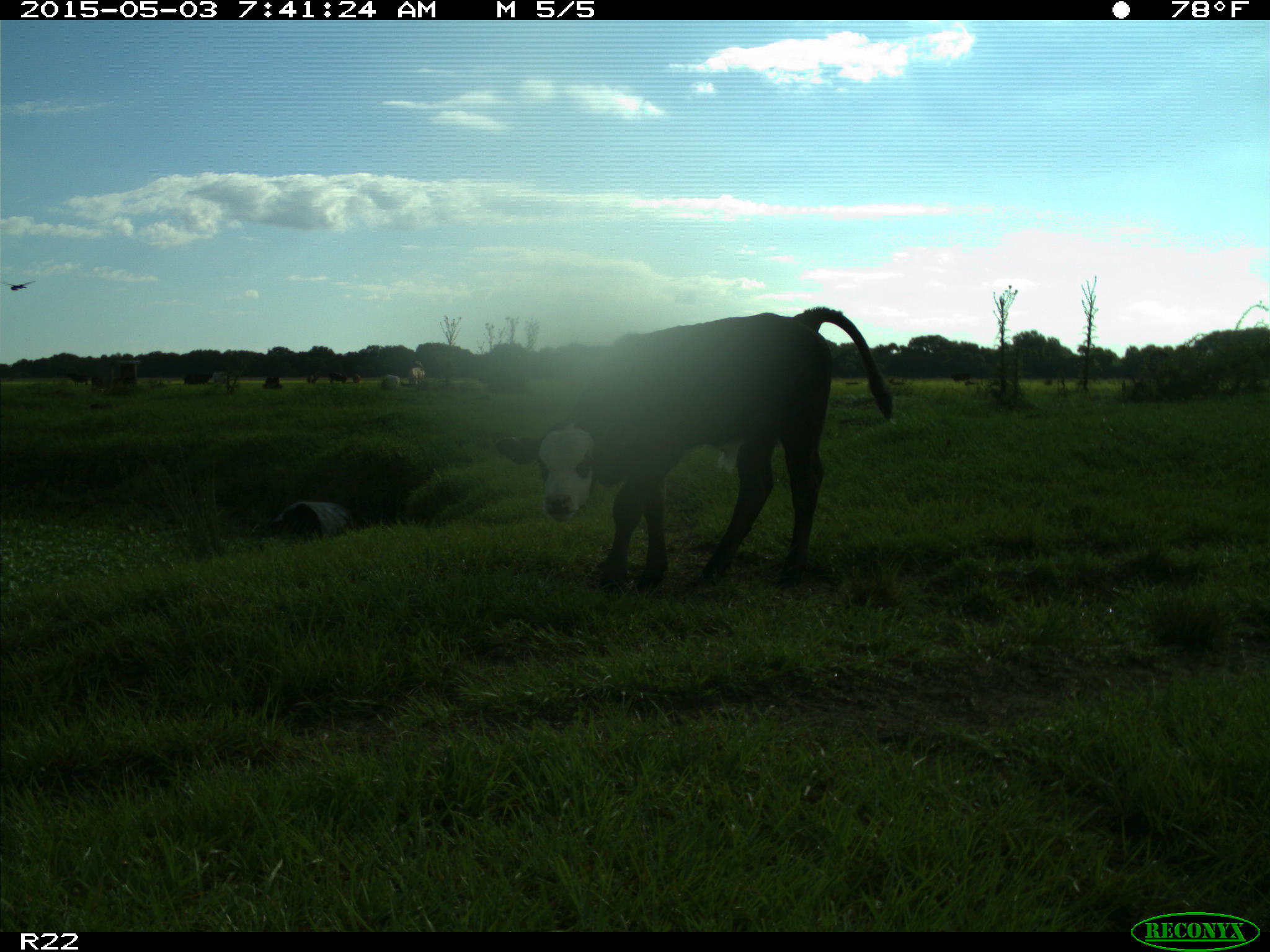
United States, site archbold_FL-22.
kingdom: Animalia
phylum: Chordata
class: Mammalia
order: Artiodactyla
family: Bovidae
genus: Bos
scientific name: Bos taurus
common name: domestic cow